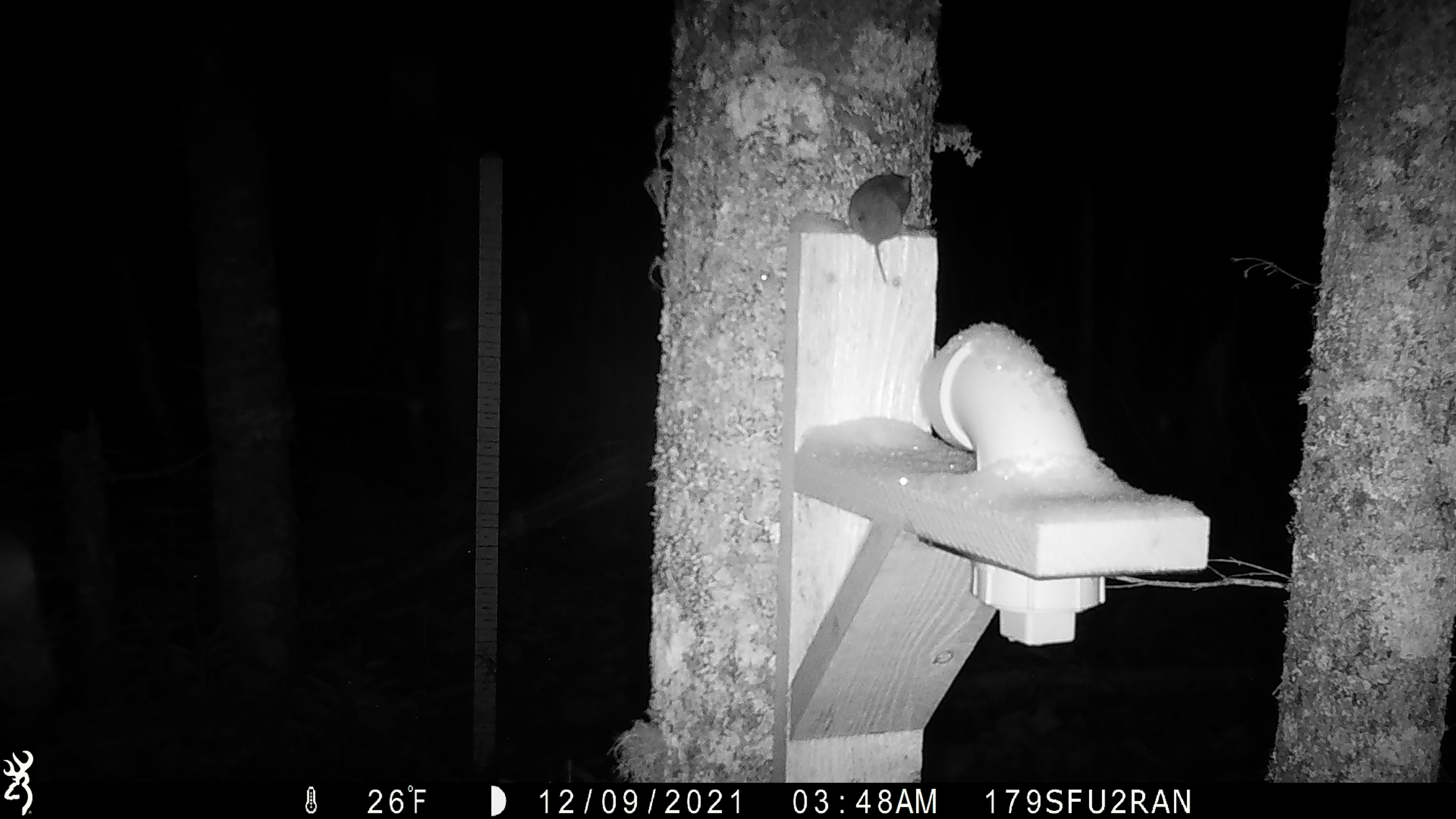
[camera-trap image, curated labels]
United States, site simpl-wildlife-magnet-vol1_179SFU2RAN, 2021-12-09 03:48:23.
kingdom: Animalia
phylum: Chordata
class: Mammalia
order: Rodentia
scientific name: Rodentia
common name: mouse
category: mouse sp.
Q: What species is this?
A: Mouse sp. (mouse) (Rodentia).